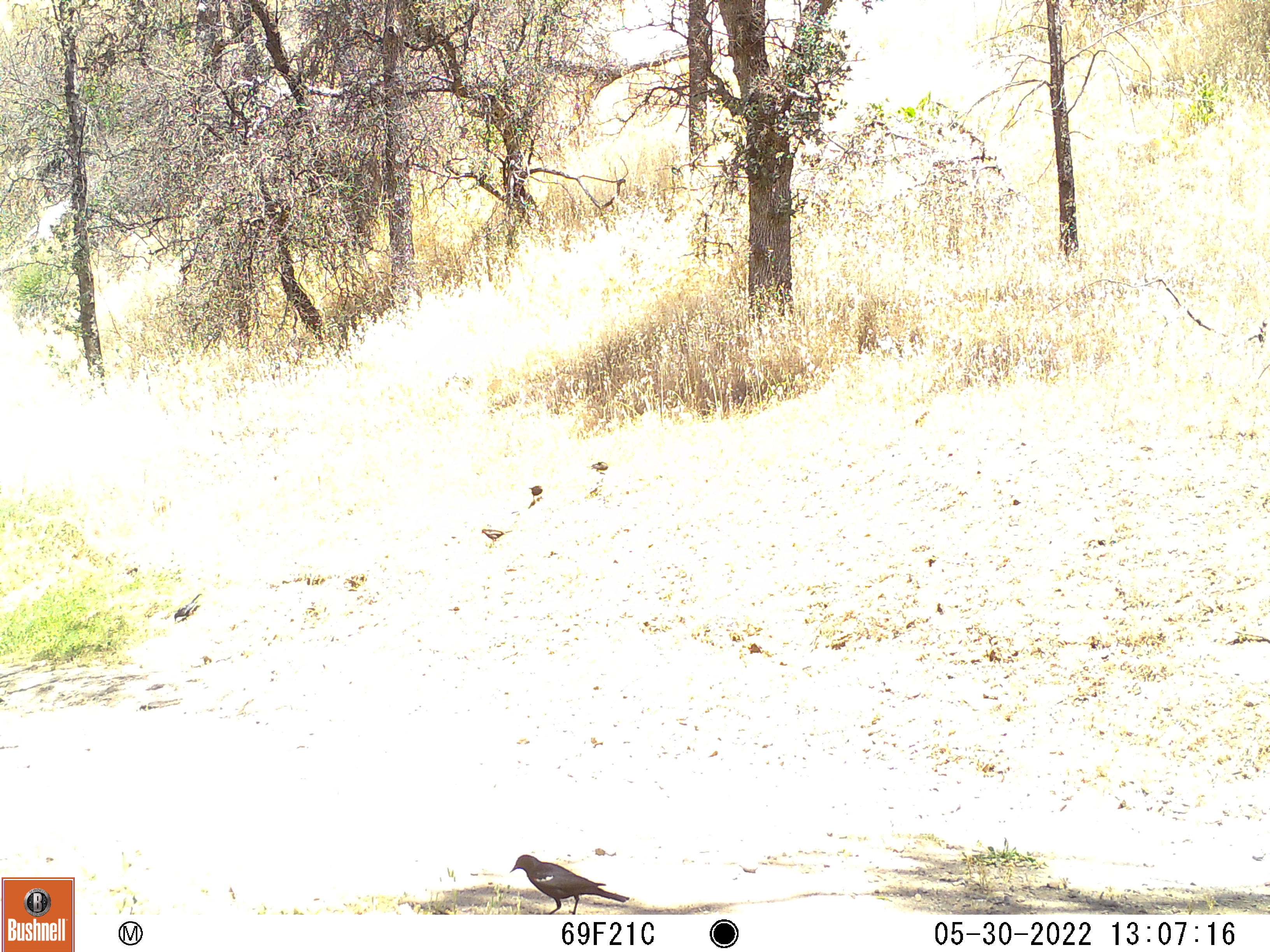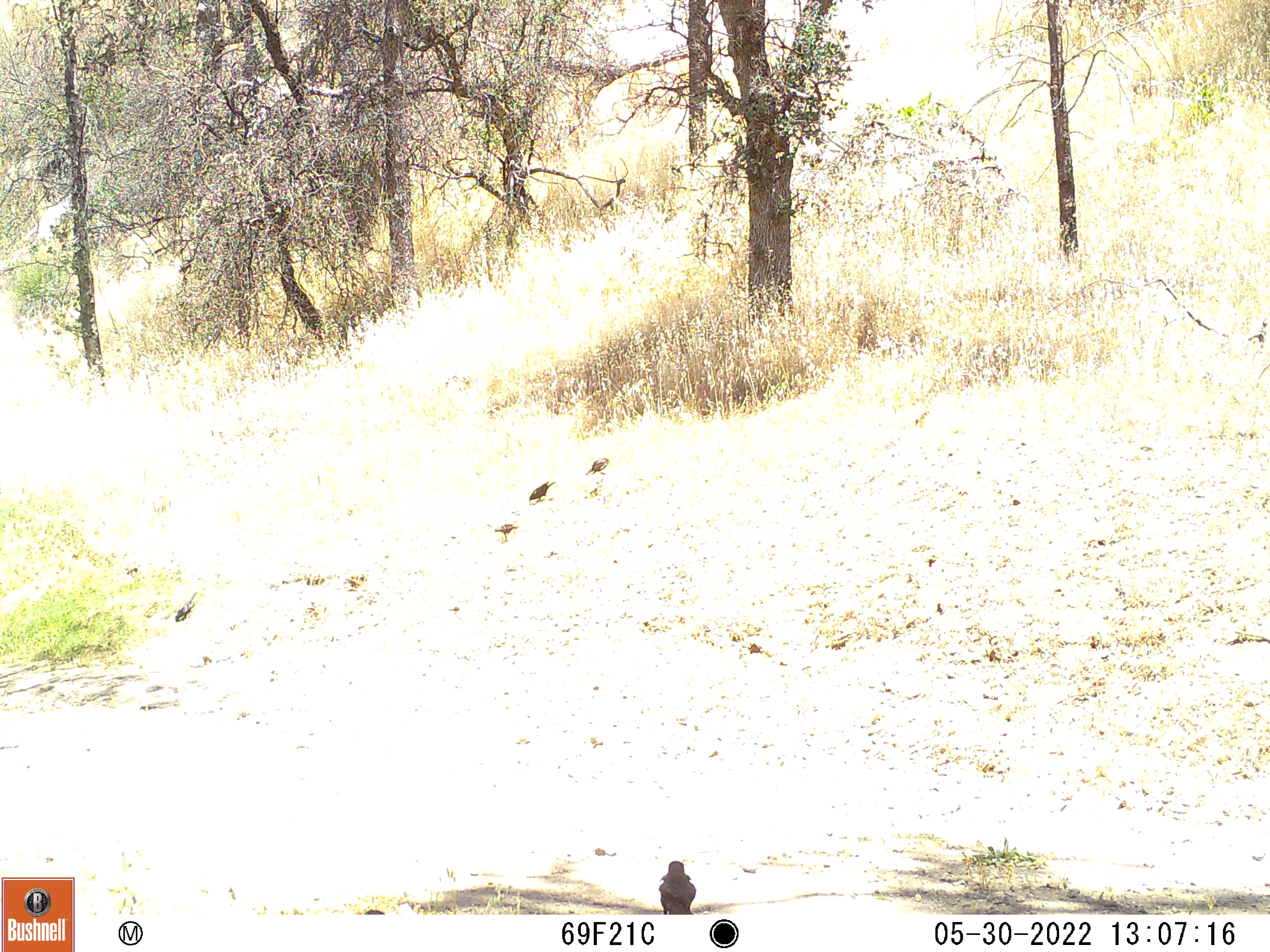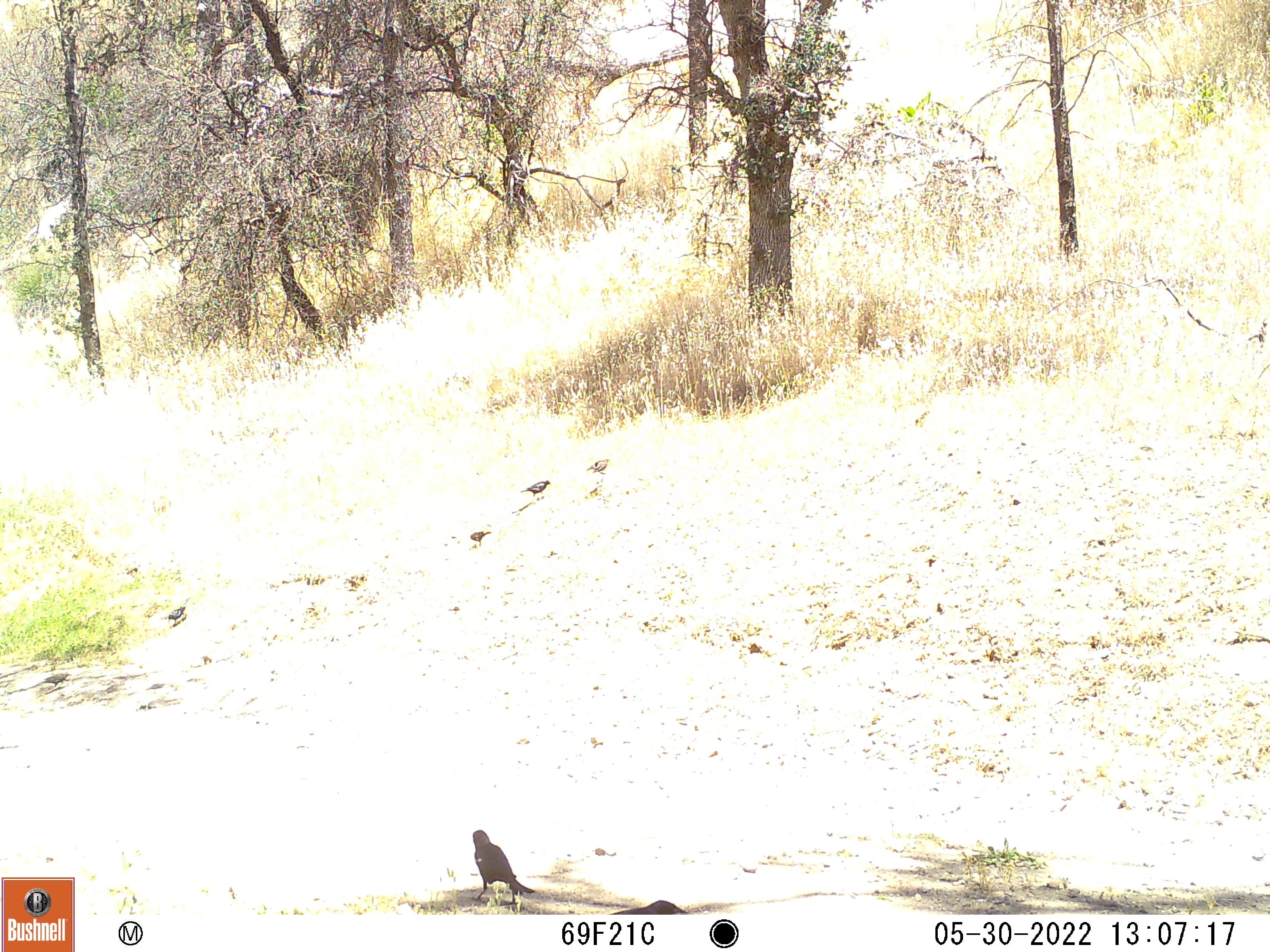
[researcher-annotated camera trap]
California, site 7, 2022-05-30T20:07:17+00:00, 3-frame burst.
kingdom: Animalia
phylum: Chordata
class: Aves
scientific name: Aves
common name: bird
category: unknown bird